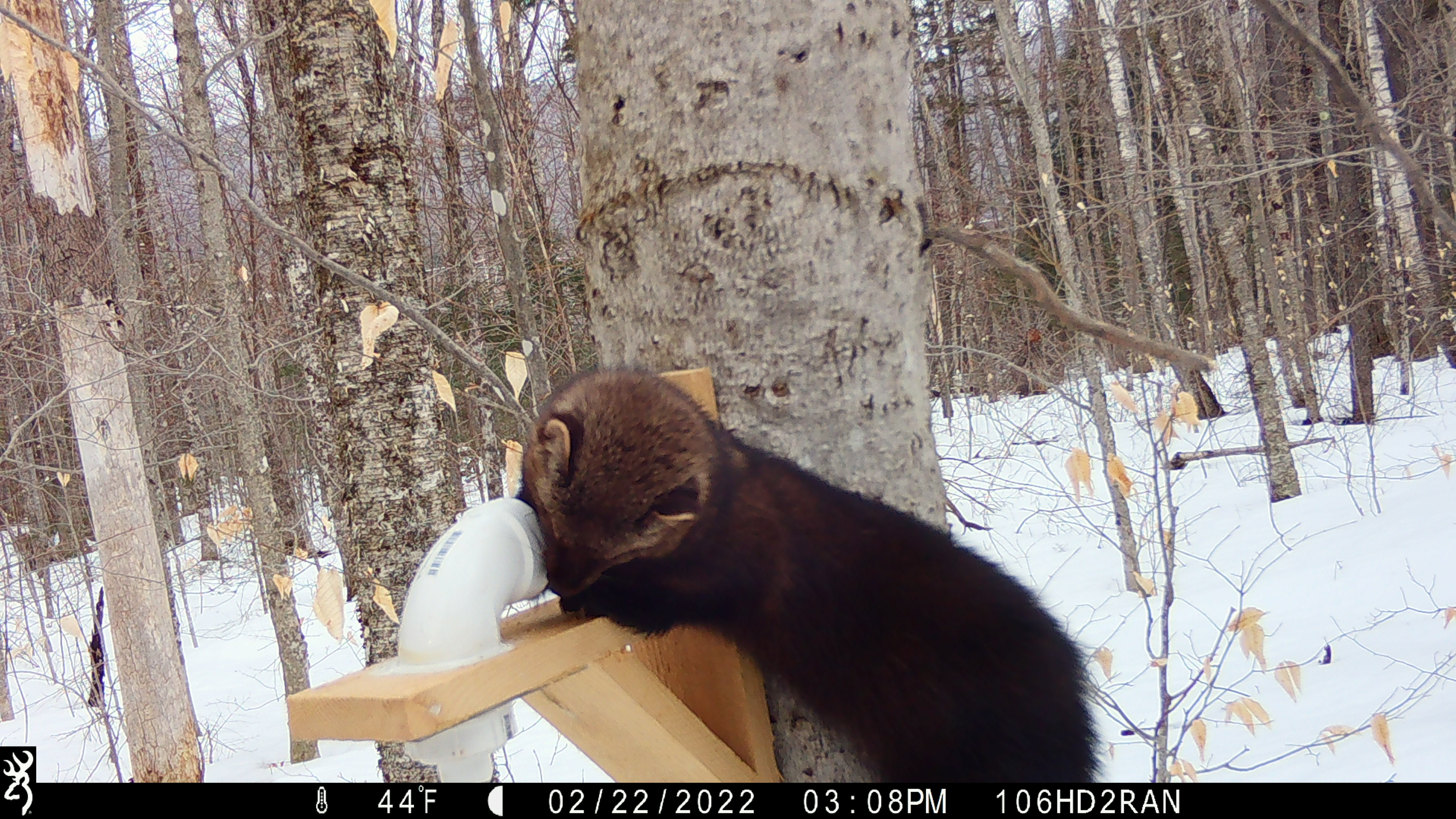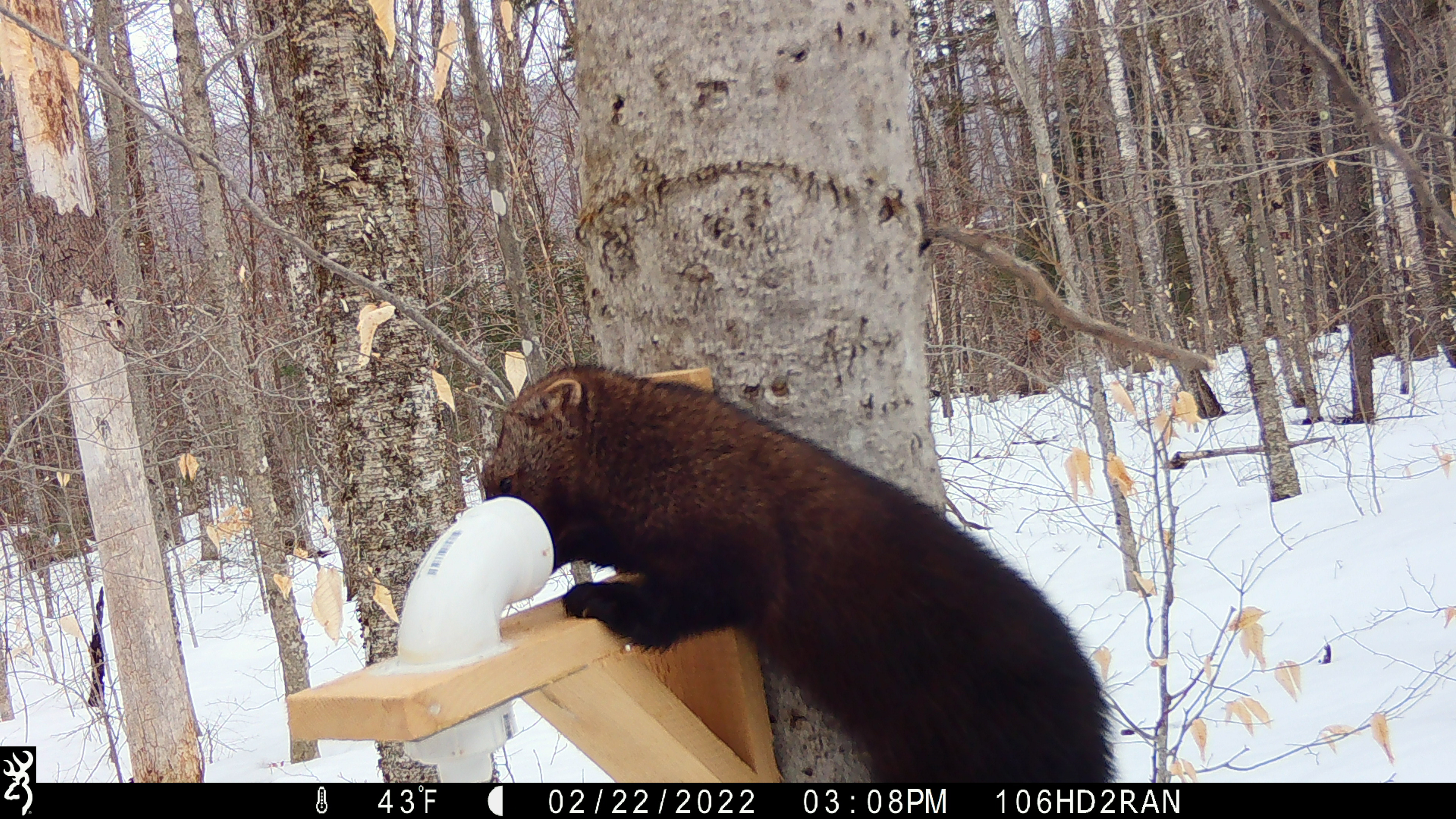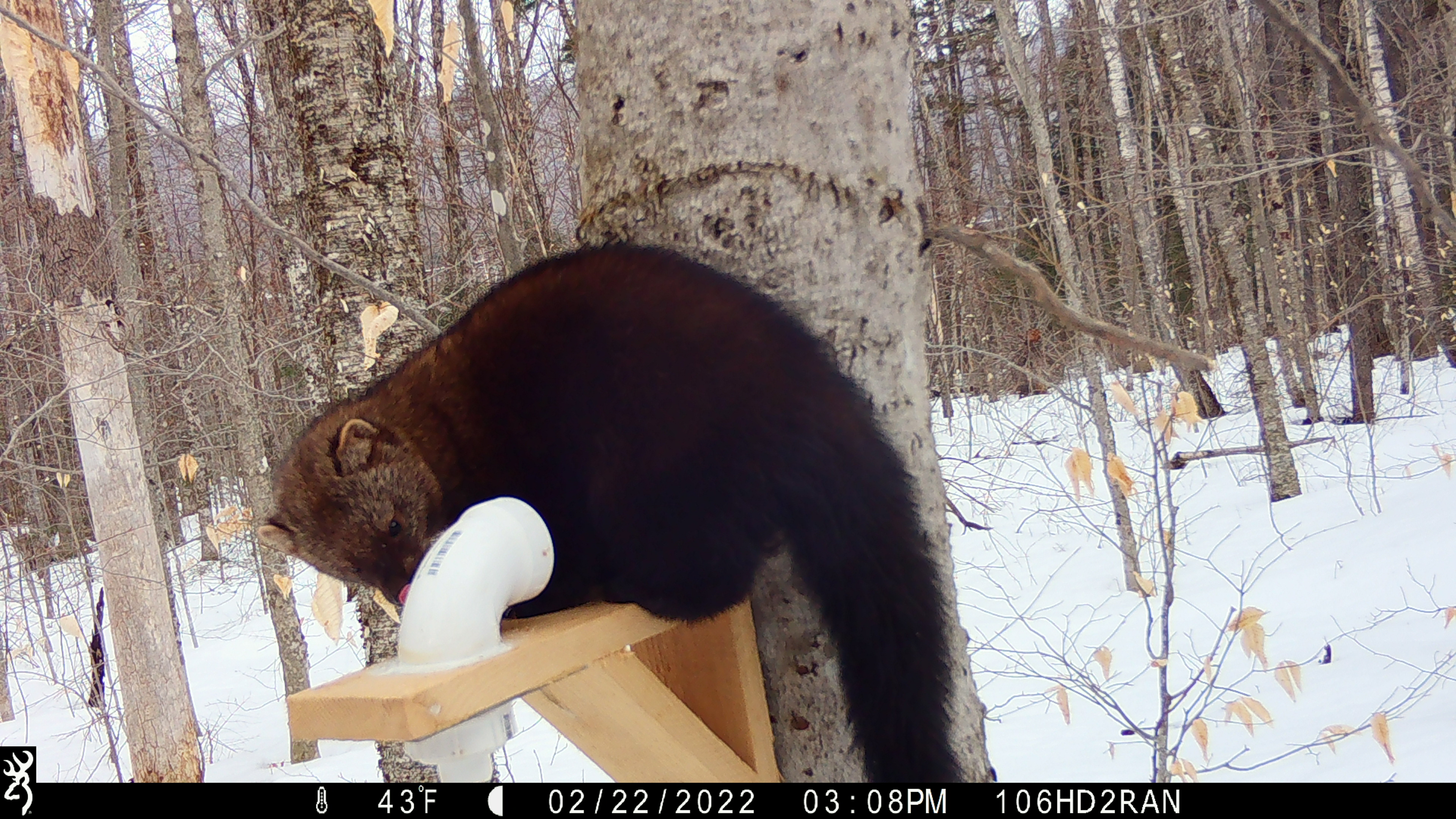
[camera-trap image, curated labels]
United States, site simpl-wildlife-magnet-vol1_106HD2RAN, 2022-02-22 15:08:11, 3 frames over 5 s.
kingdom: Animalia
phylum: Chordata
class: Mammalia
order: Carnivora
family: Mustelidae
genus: Pekania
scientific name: Pekania pennanti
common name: fisher